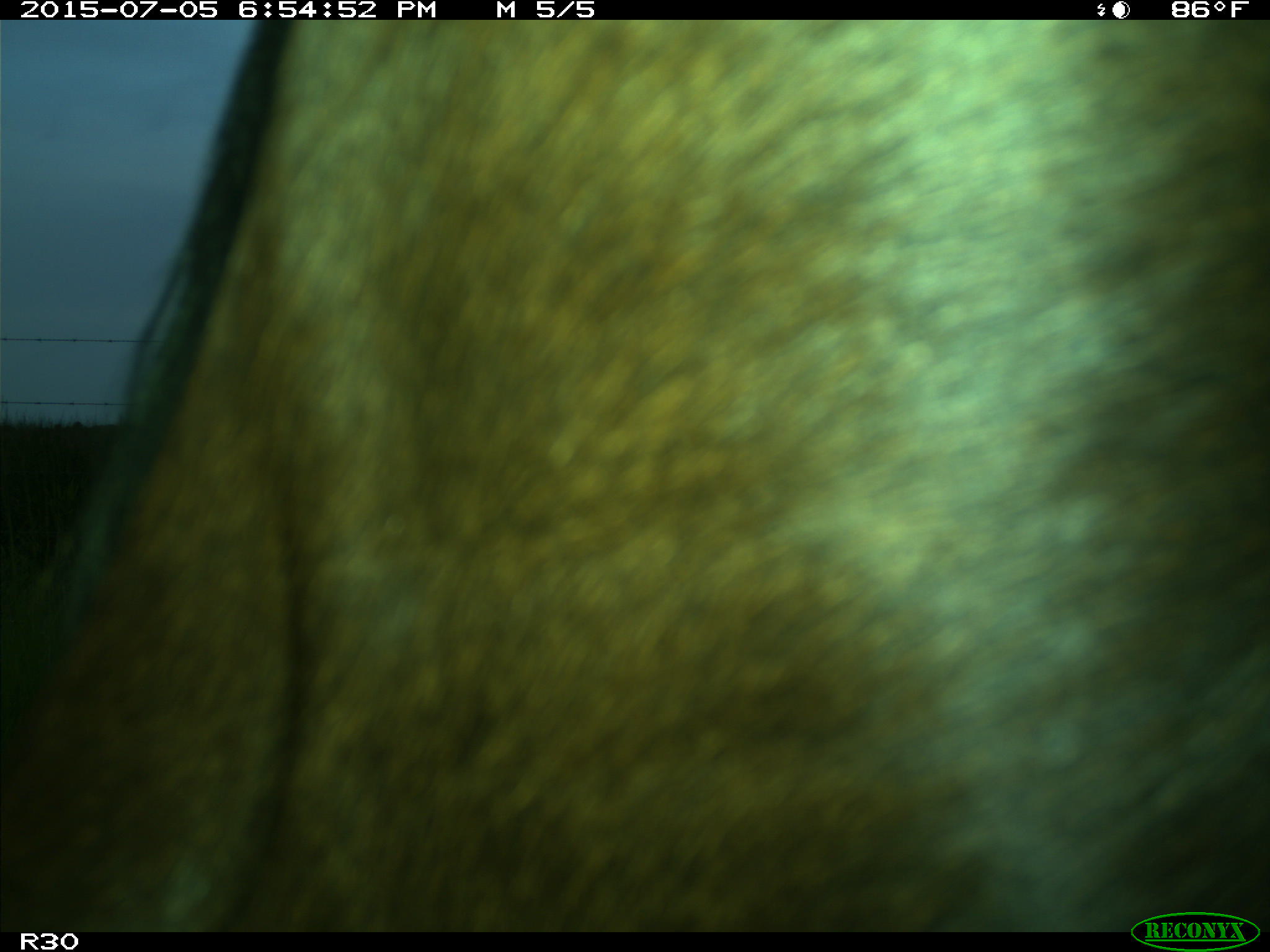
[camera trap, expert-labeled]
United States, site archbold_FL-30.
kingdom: Animalia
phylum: Chordata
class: Mammalia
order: Artiodactyla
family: Bovidae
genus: Bos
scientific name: Bos taurus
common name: domestic cow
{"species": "Bos taurus (domestic cow)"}